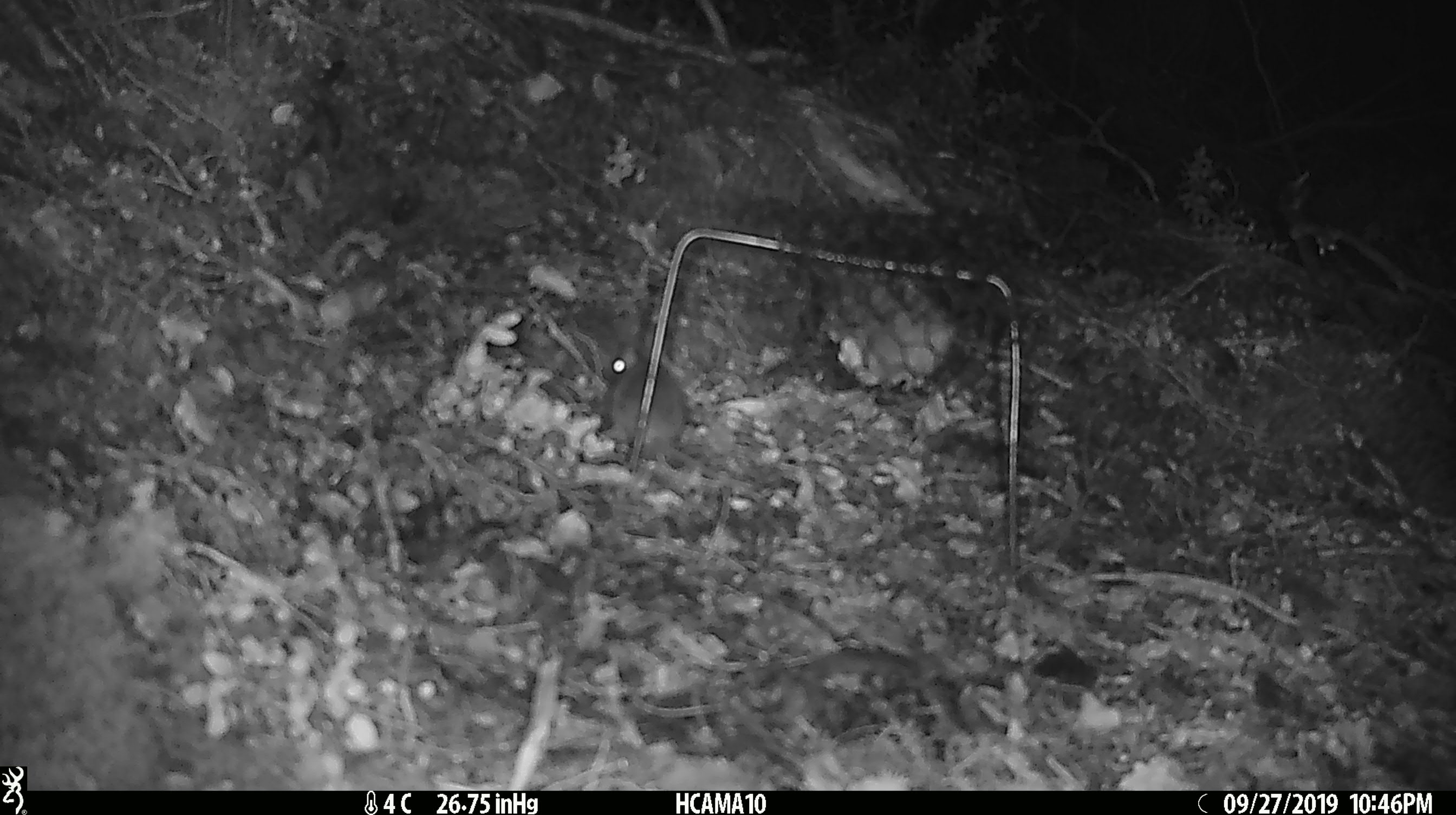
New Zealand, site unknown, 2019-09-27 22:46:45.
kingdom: Animalia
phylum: Chordata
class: Mammalia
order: Rodentia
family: Muridae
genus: Mus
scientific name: Mus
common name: mouse